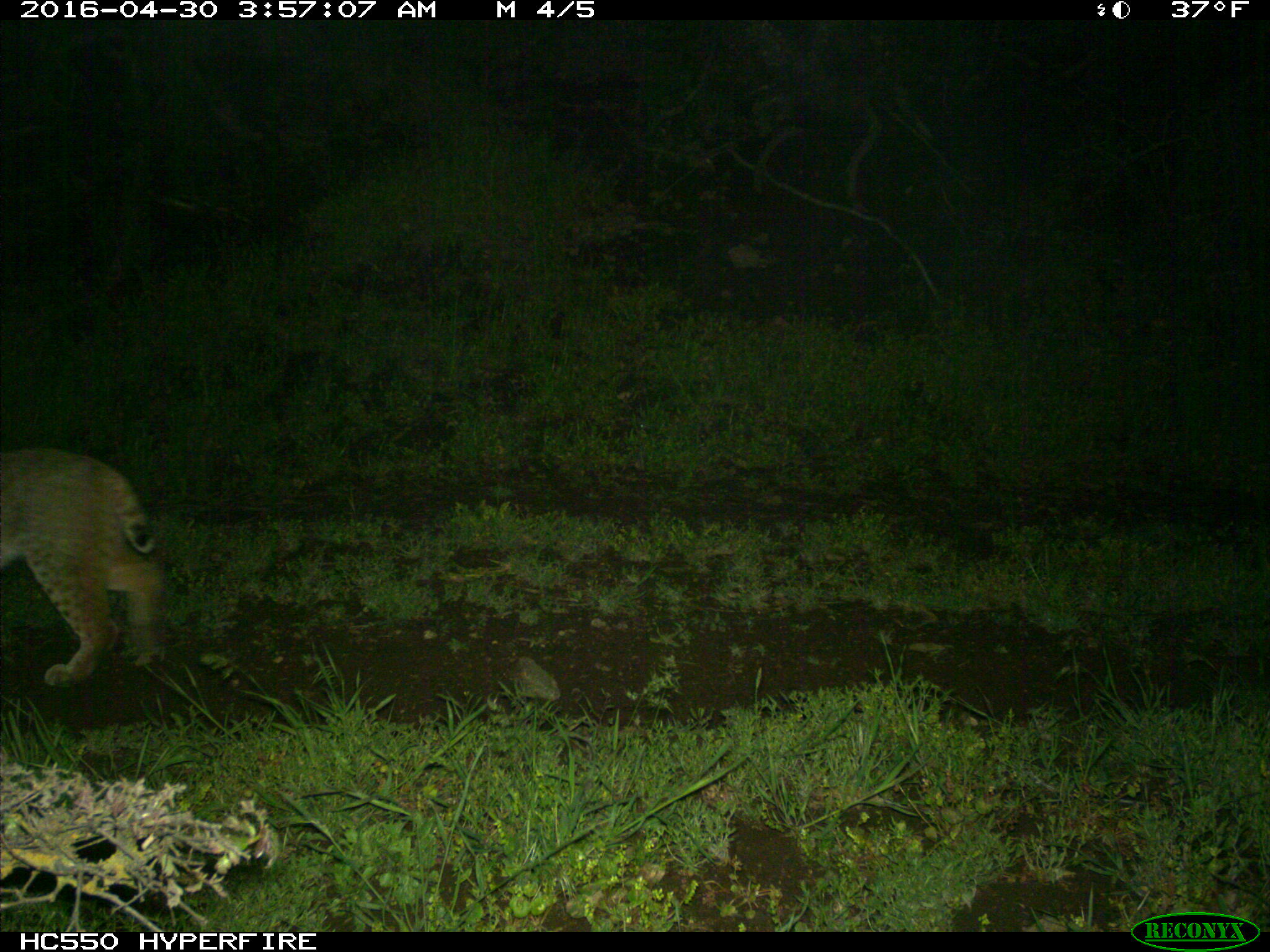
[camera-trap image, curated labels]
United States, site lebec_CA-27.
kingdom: Animalia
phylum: Chordata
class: Mammalia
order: Carnivora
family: Felidae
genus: Lynx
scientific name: Lynx rufus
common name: bobcat